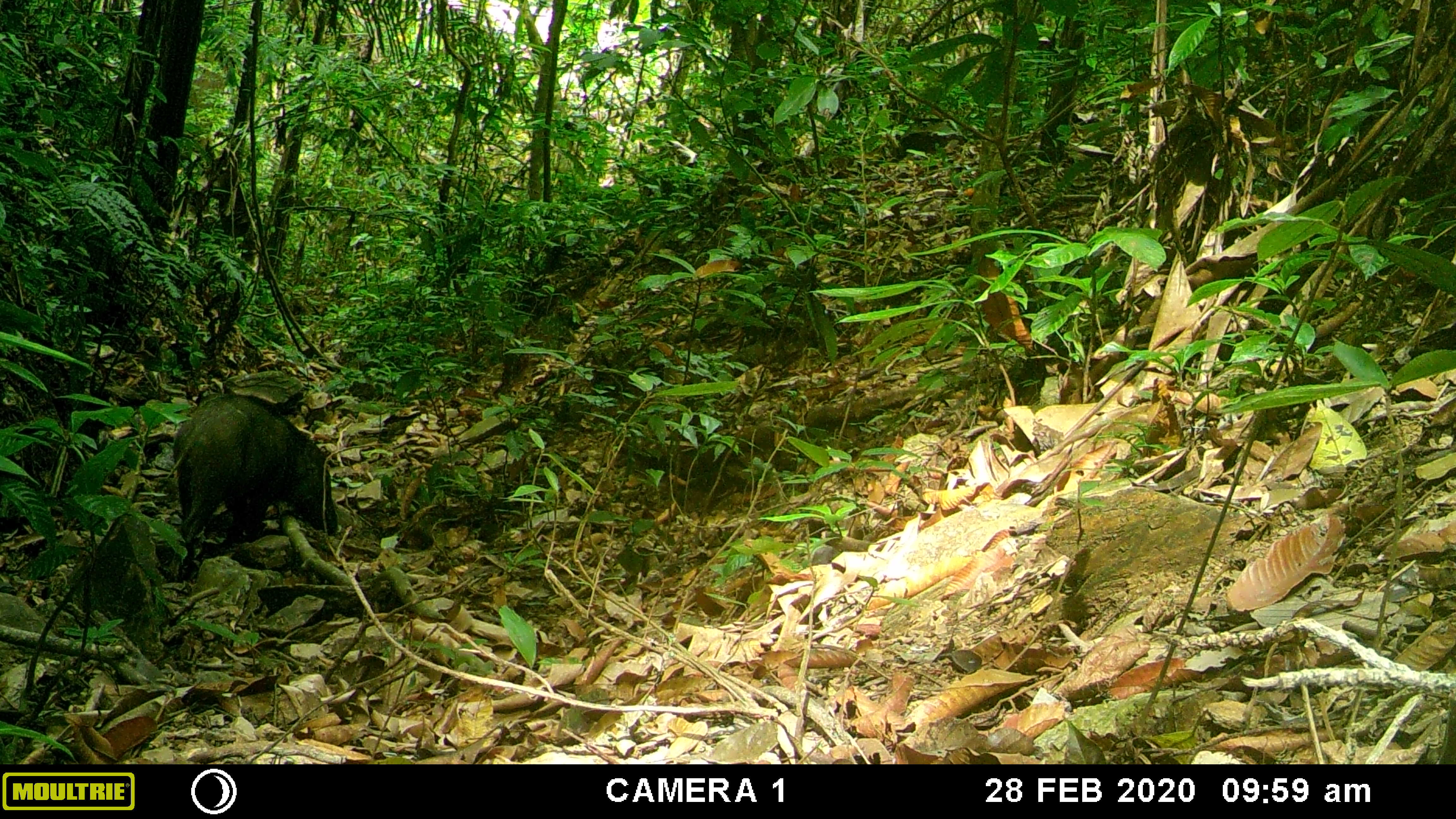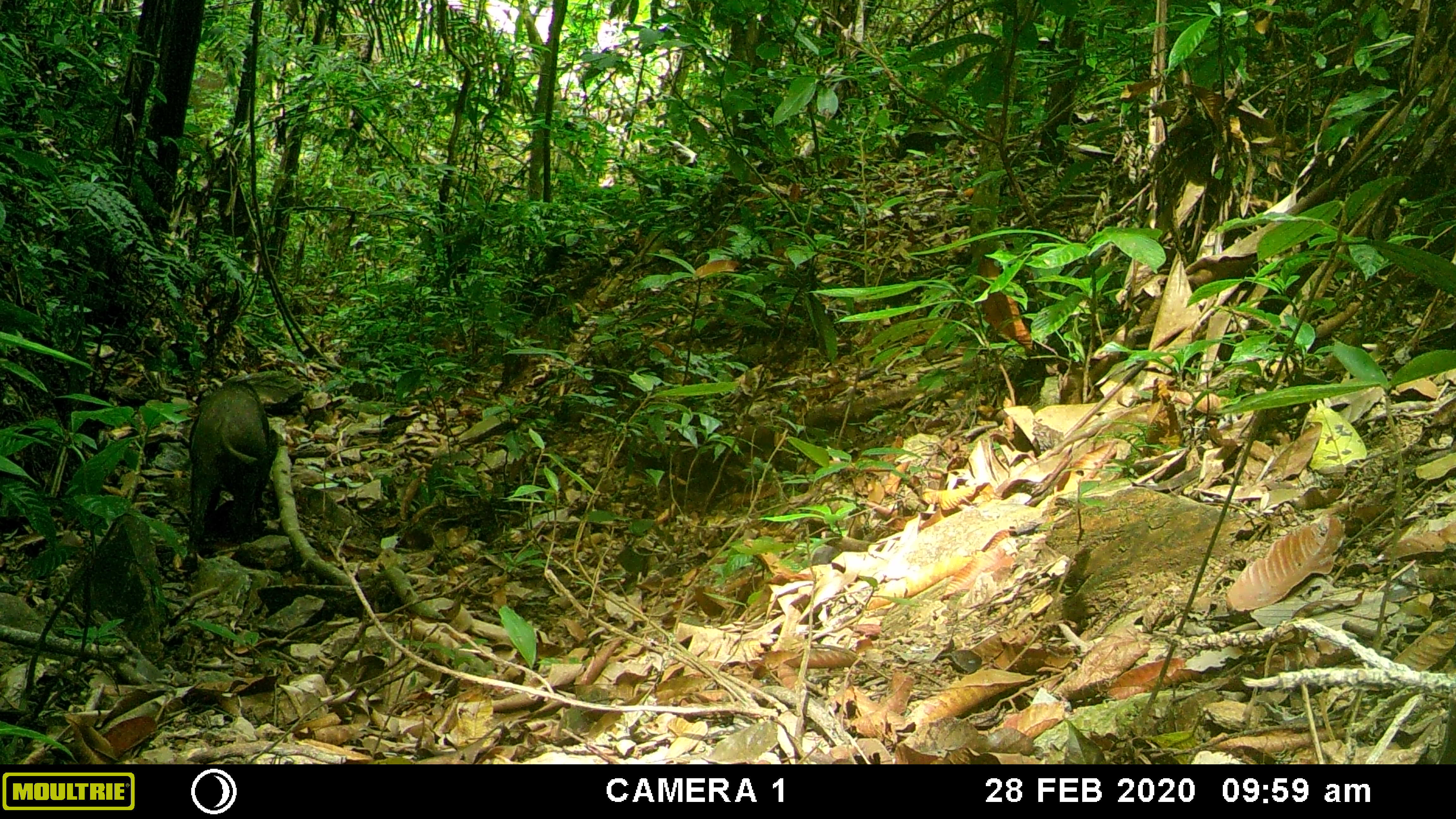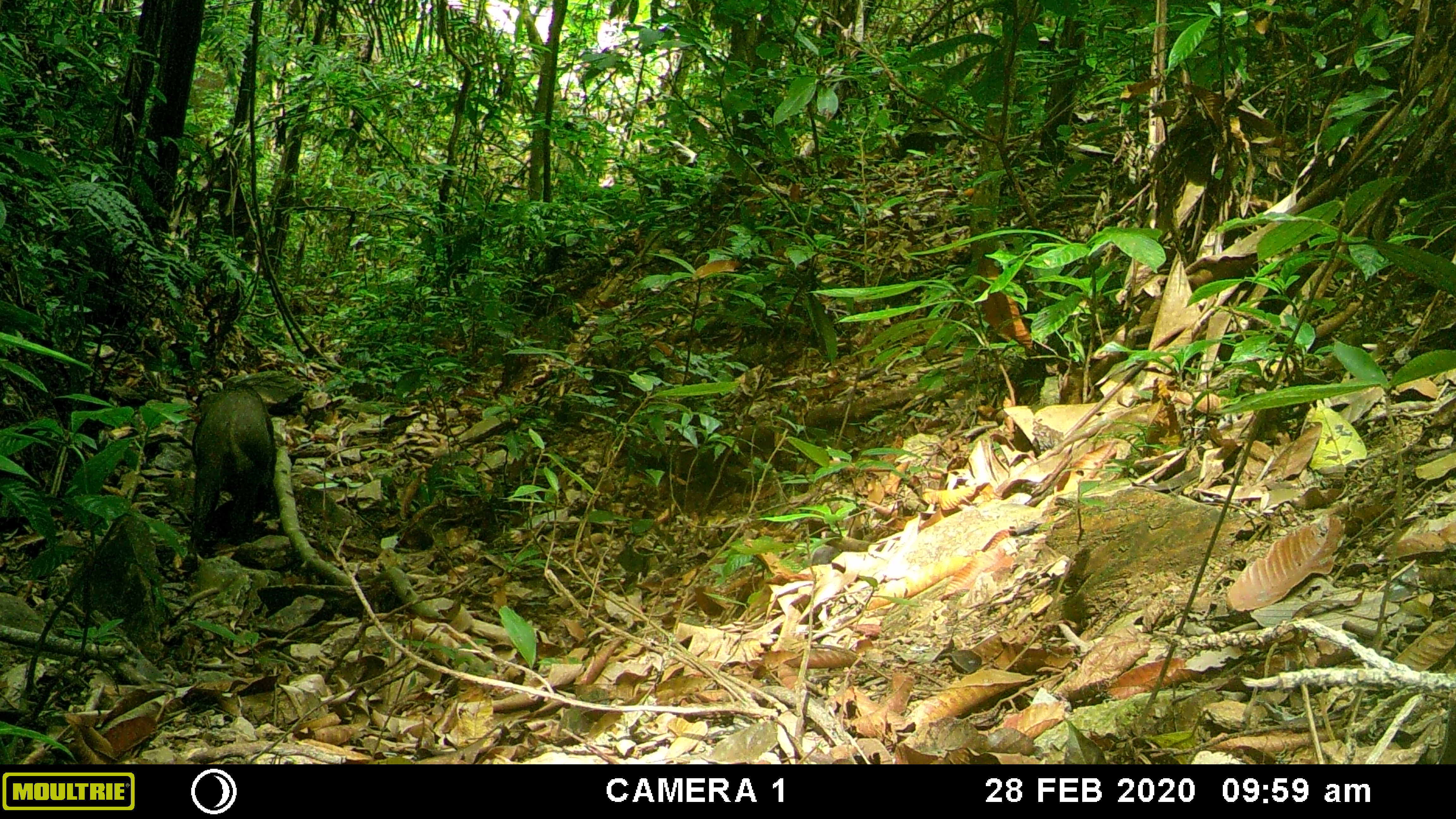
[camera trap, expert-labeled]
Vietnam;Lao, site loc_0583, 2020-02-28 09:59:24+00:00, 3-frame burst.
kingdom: Animalia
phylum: Chordata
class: Mammalia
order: Artiodactyla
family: Suidae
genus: Sus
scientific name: Sus scrofa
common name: eurasian wild pig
Eurasian wild pig (Sus scrofa). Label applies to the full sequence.